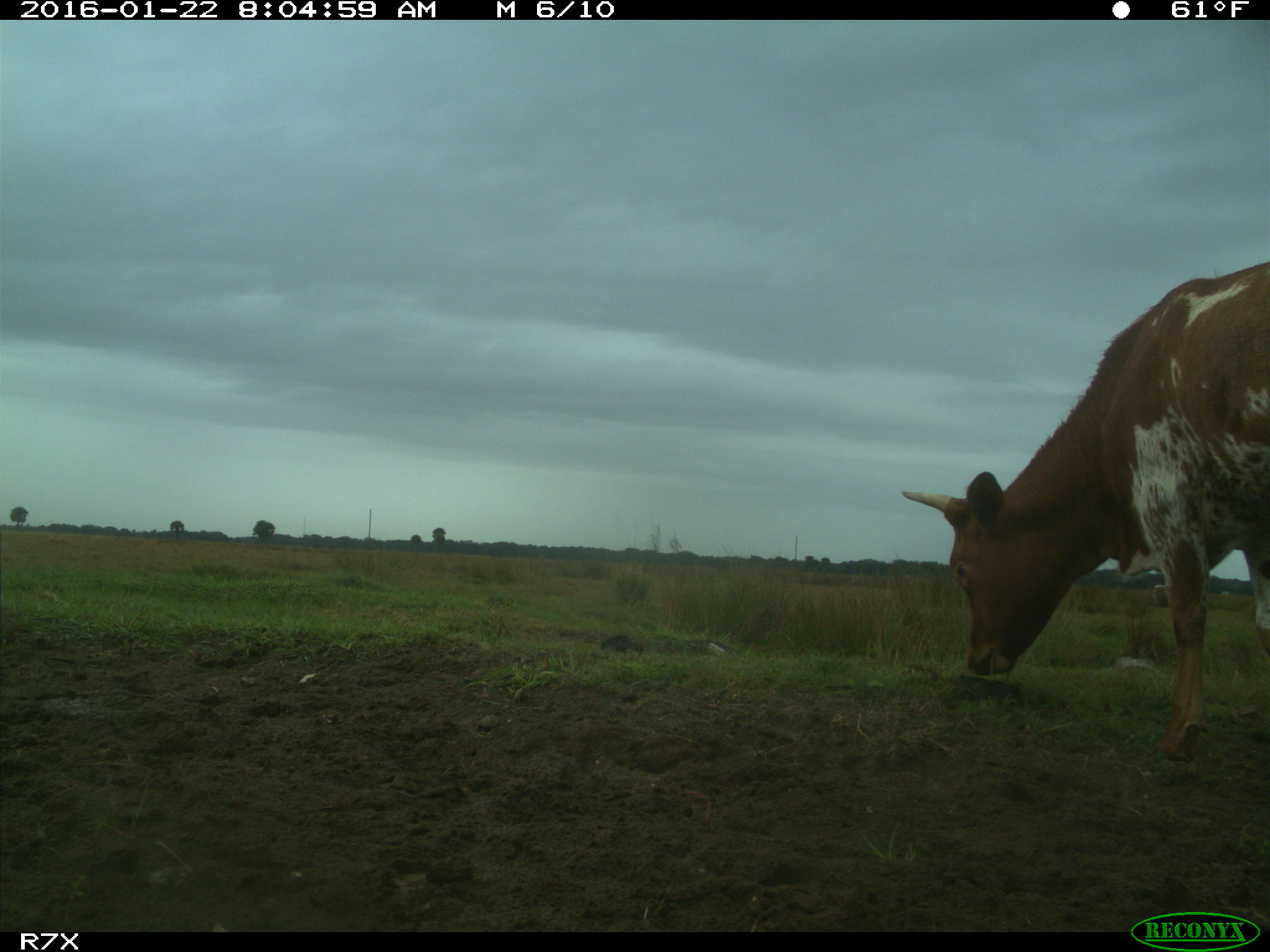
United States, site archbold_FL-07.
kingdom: Animalia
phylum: Chordata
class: Mammalia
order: Artiodactyla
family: Bovidae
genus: Bos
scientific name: Bos taurus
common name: domestic cow